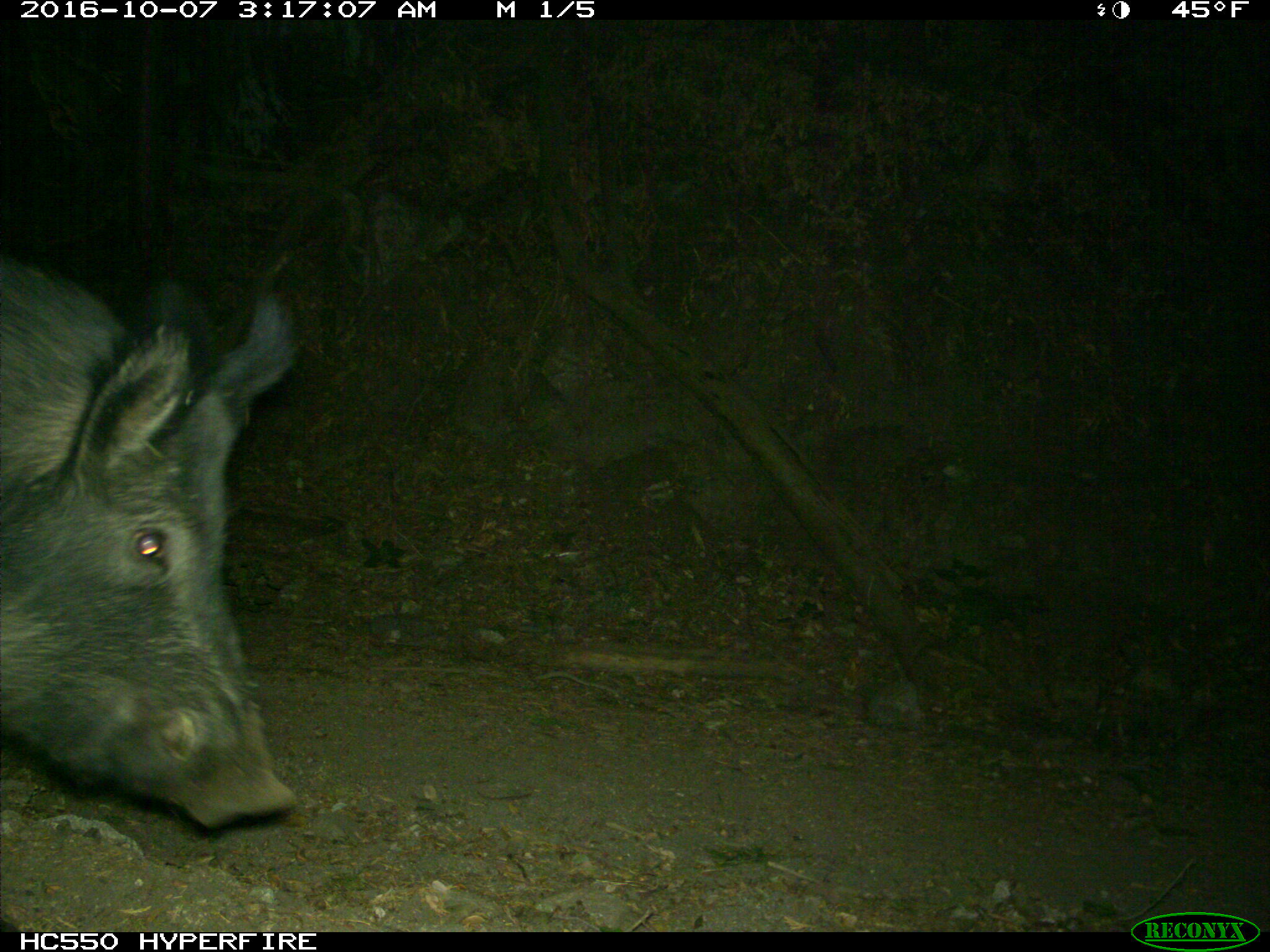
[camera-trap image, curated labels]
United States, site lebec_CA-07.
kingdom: Animalia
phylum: Chordata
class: Mammalia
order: Artiodactyla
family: Suidae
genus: Sus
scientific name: Sus scrofa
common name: wild boar